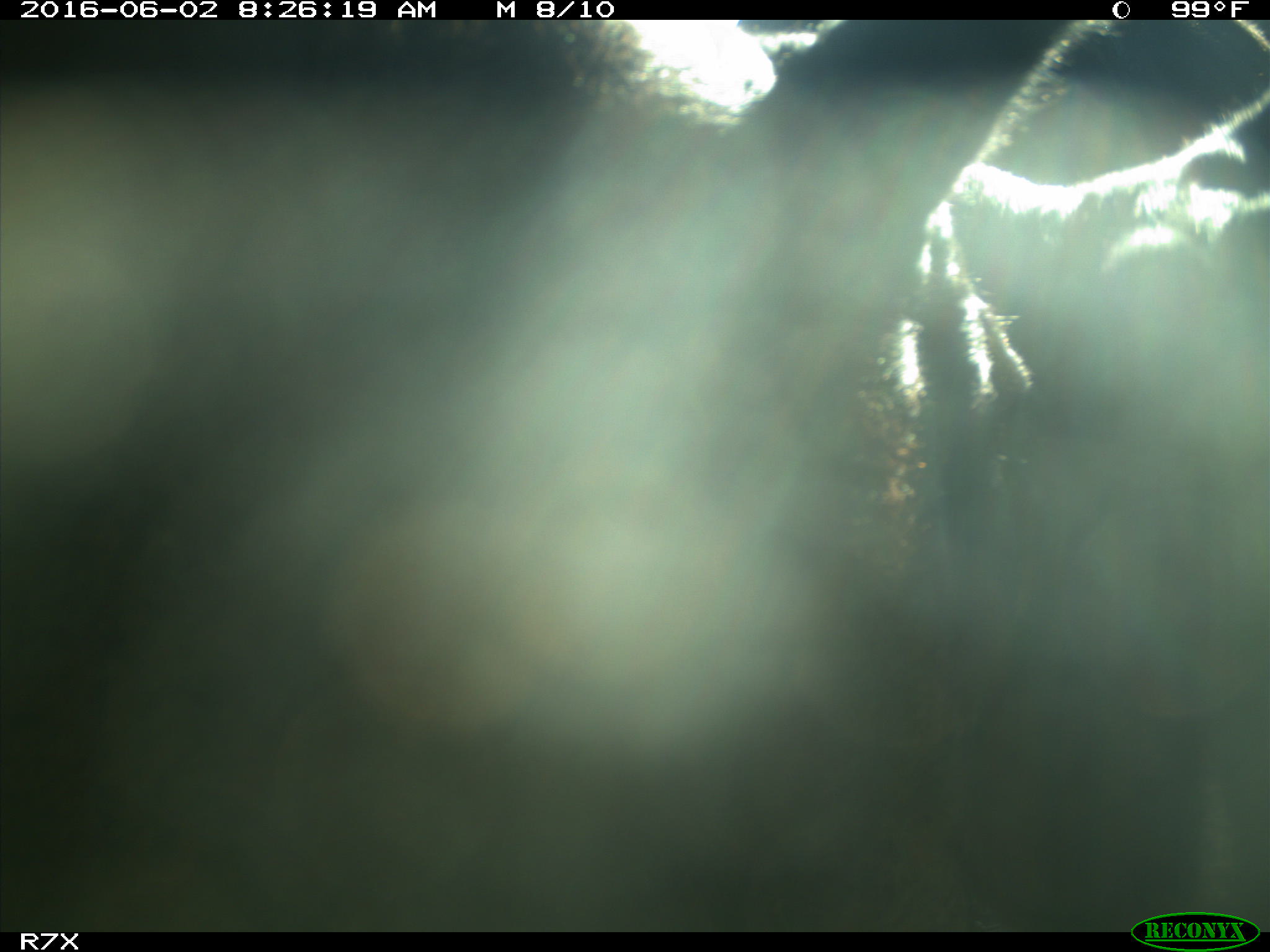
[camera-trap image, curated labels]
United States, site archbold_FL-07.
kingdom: Animalia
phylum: Chordata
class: Mammalia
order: Artiodactyla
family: Bovidae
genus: Bos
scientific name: Bos taurus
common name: domestic cow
Bos taurus (domestic cow).